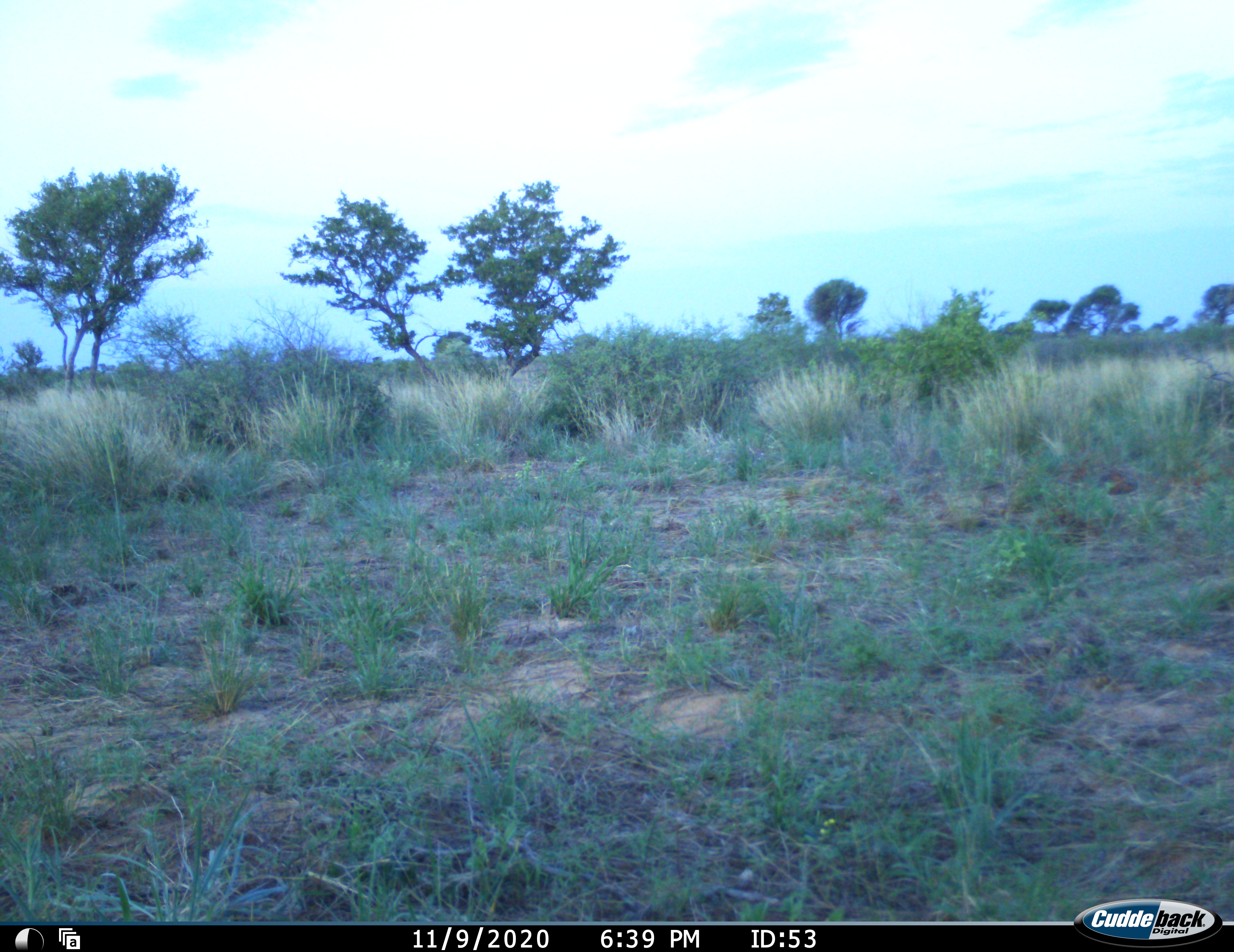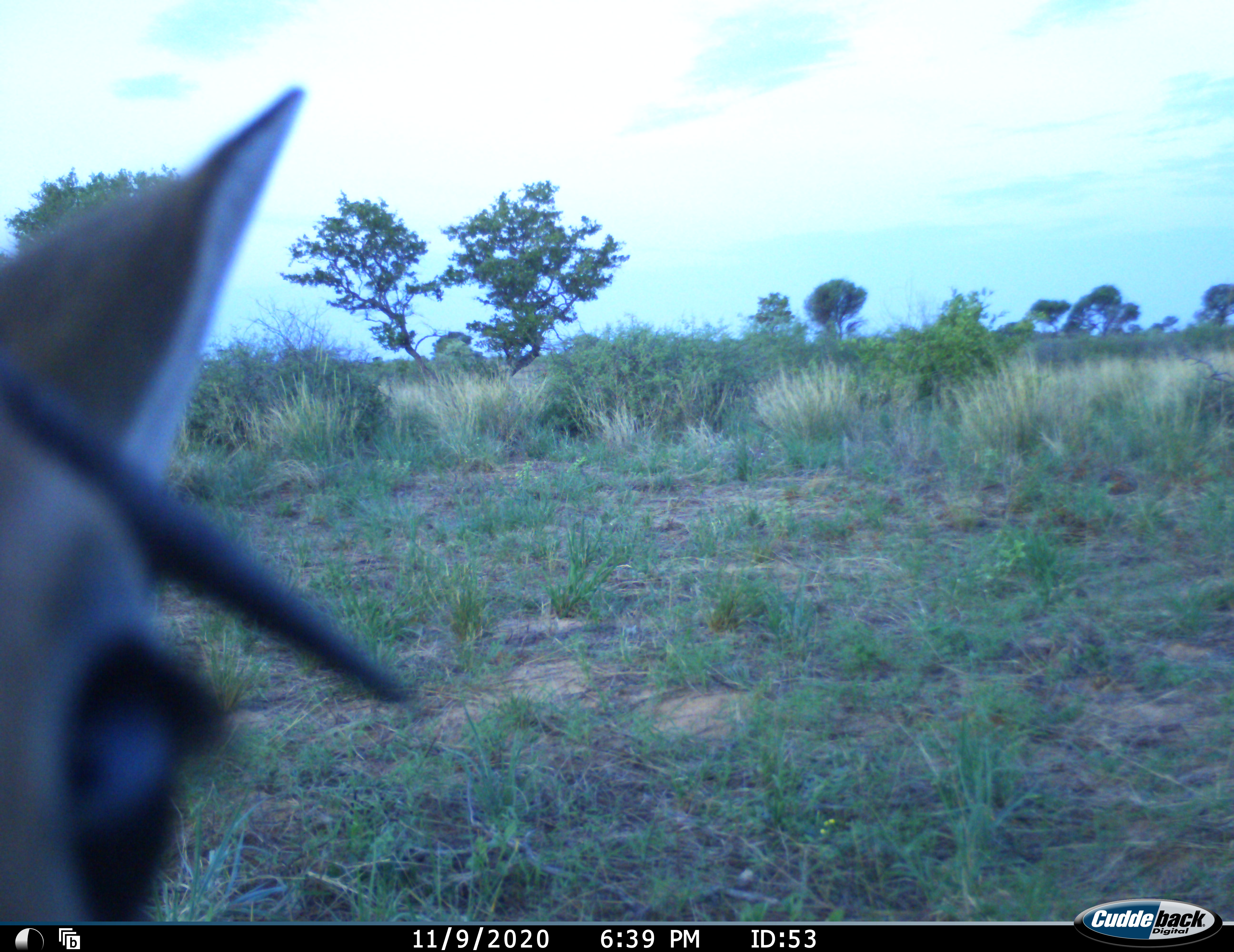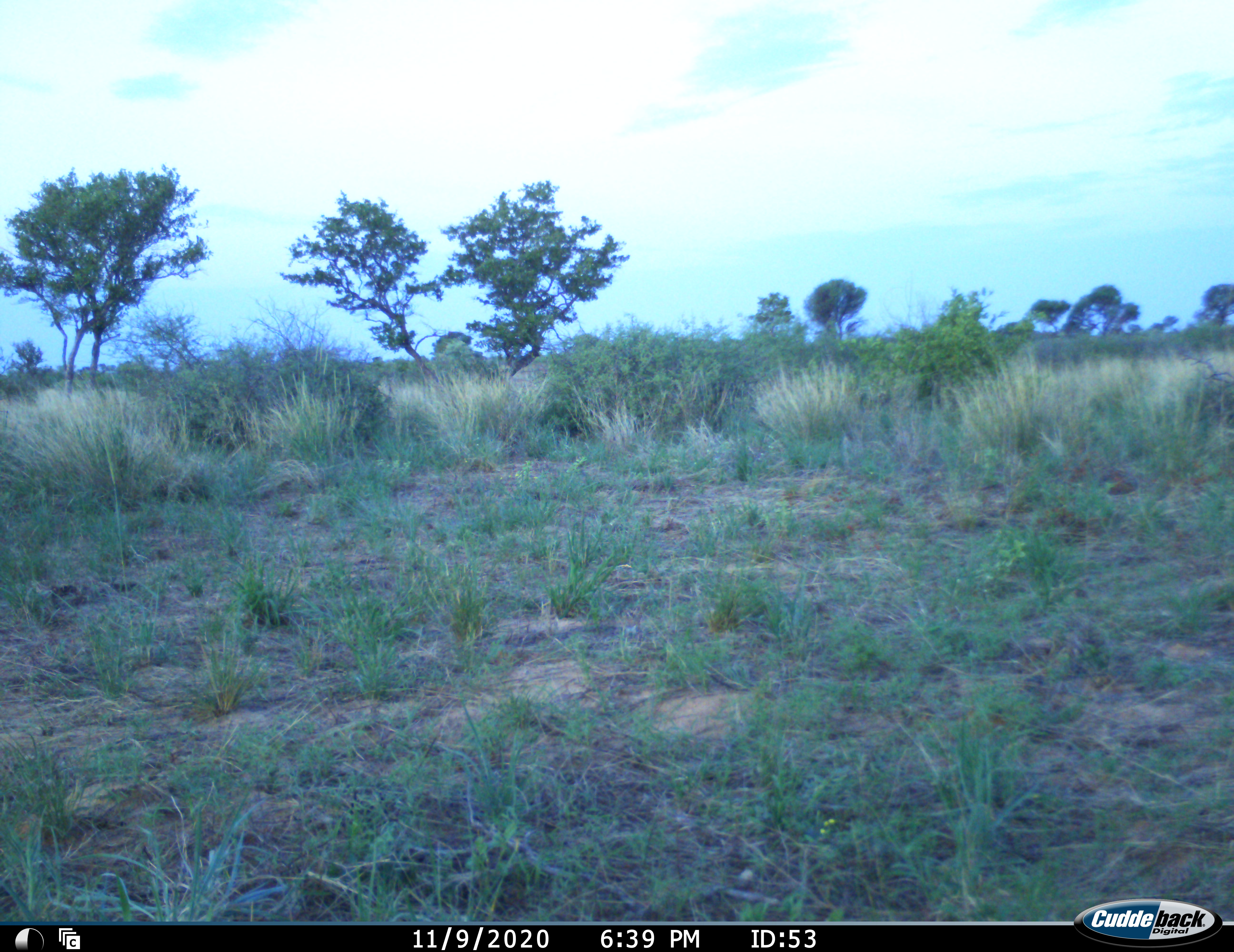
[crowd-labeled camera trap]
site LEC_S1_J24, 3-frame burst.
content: unidentified animal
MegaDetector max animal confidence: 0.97